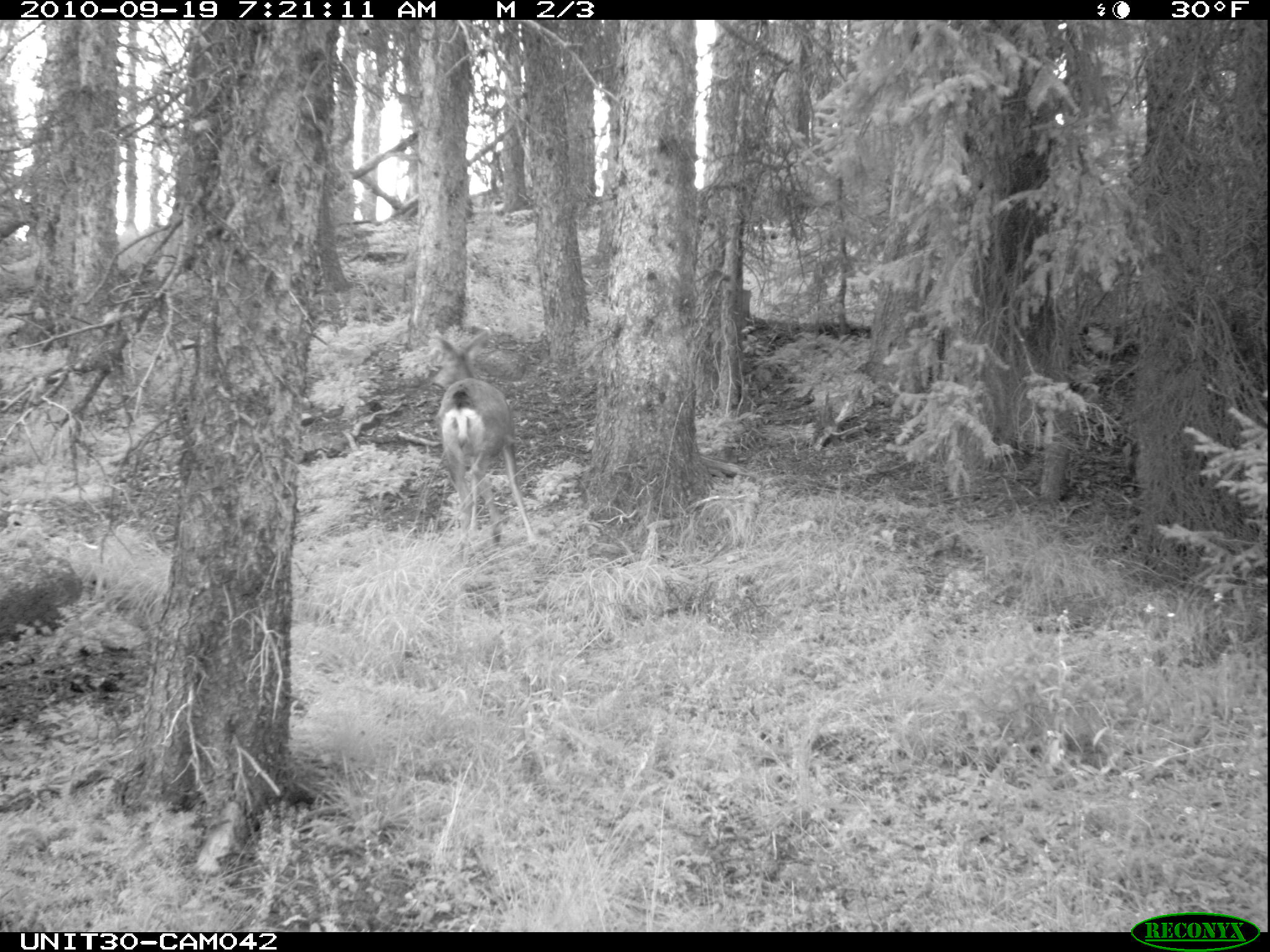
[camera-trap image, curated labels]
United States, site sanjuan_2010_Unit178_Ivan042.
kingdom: Animalia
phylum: Chordata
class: Mammalia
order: Artiodactyla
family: Cervidae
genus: Odocoileus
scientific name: Odocoileus hemionus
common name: mule deer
Odocoileus hemionus (mule deer).